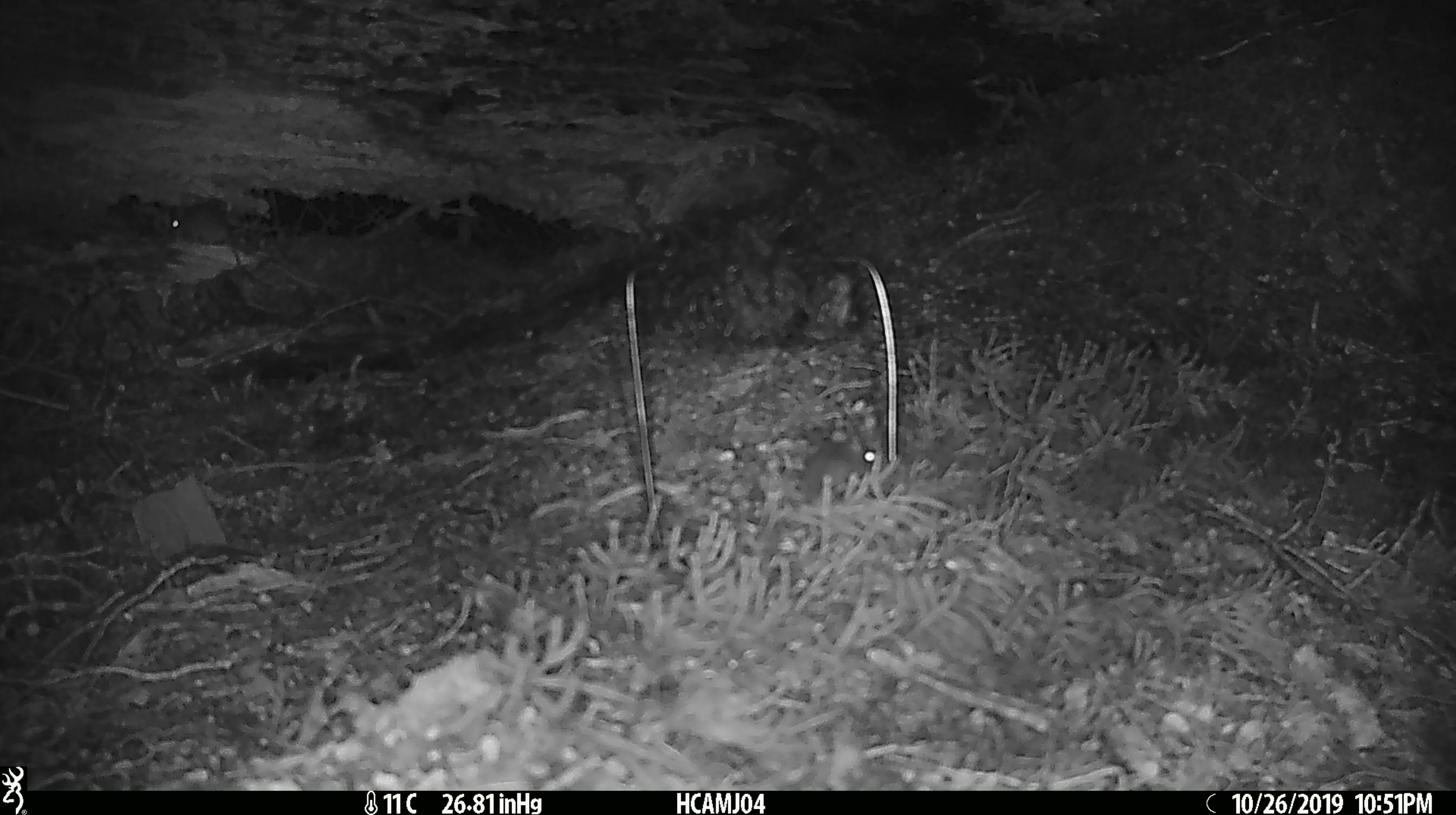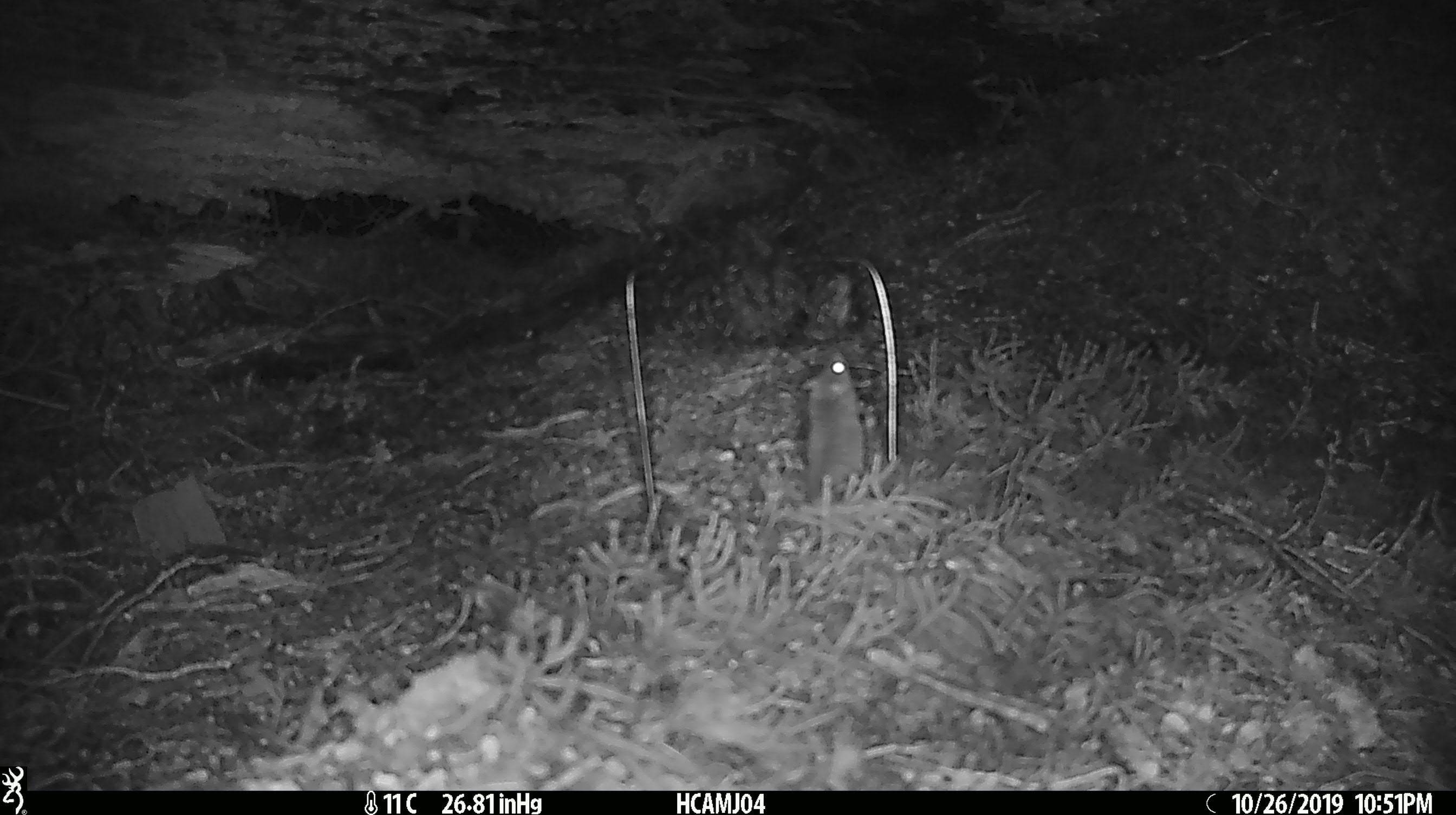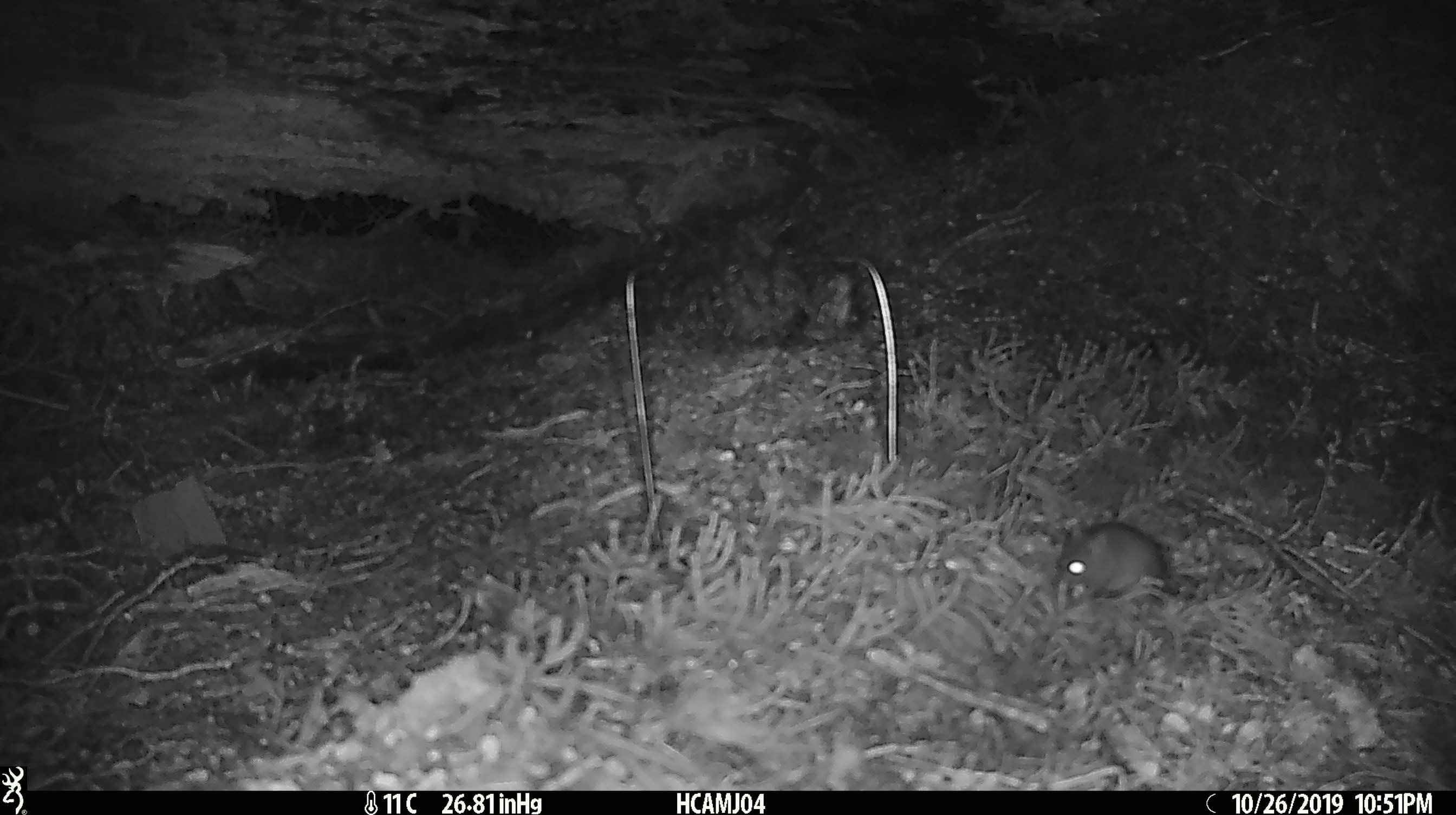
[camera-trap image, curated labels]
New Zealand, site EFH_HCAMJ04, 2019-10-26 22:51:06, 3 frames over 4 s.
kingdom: Animalia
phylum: Chordata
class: Mammalia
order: Rodentia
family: Muridae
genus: Mus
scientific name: Mus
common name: mouse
Mouse (Mus).